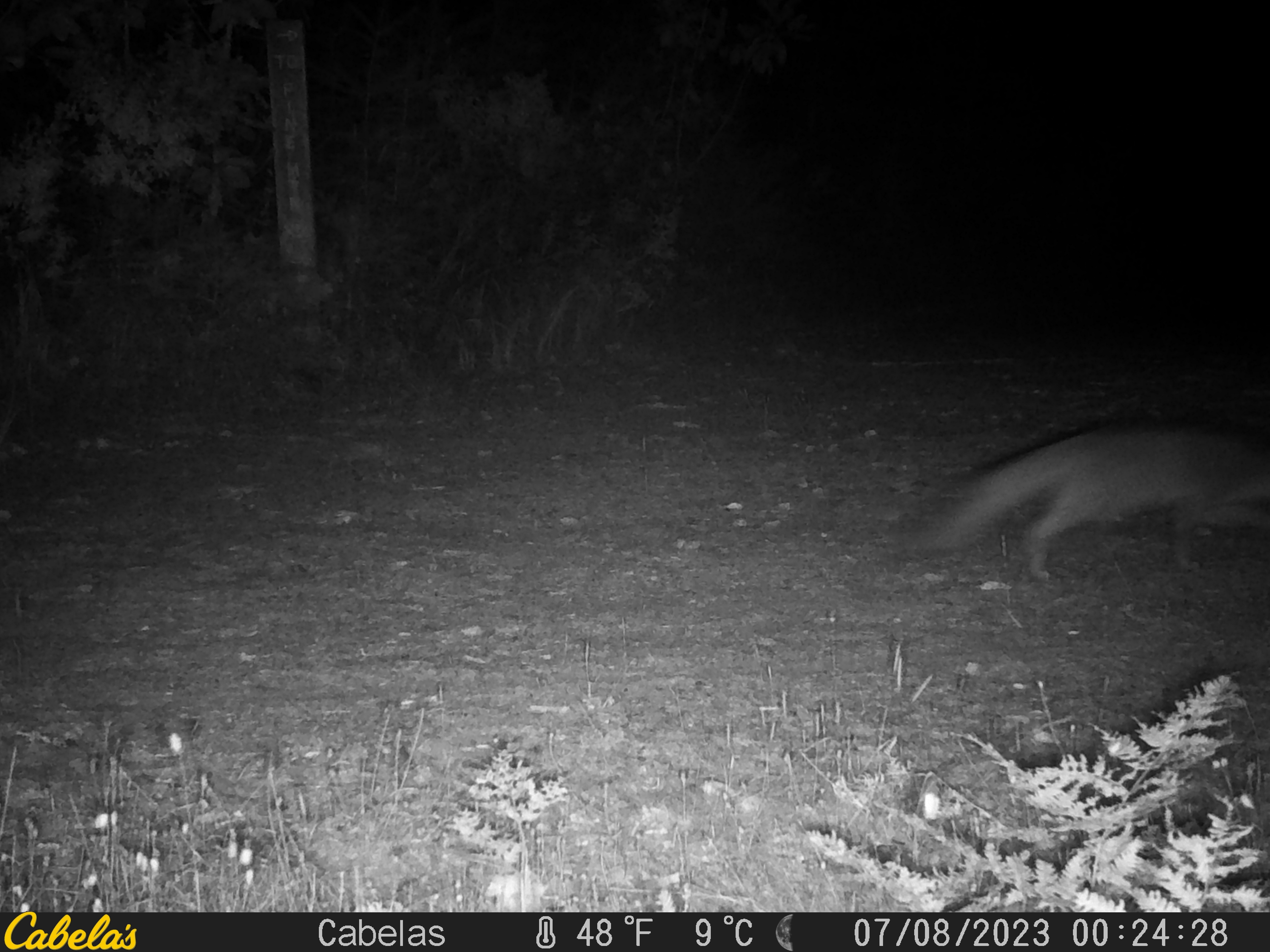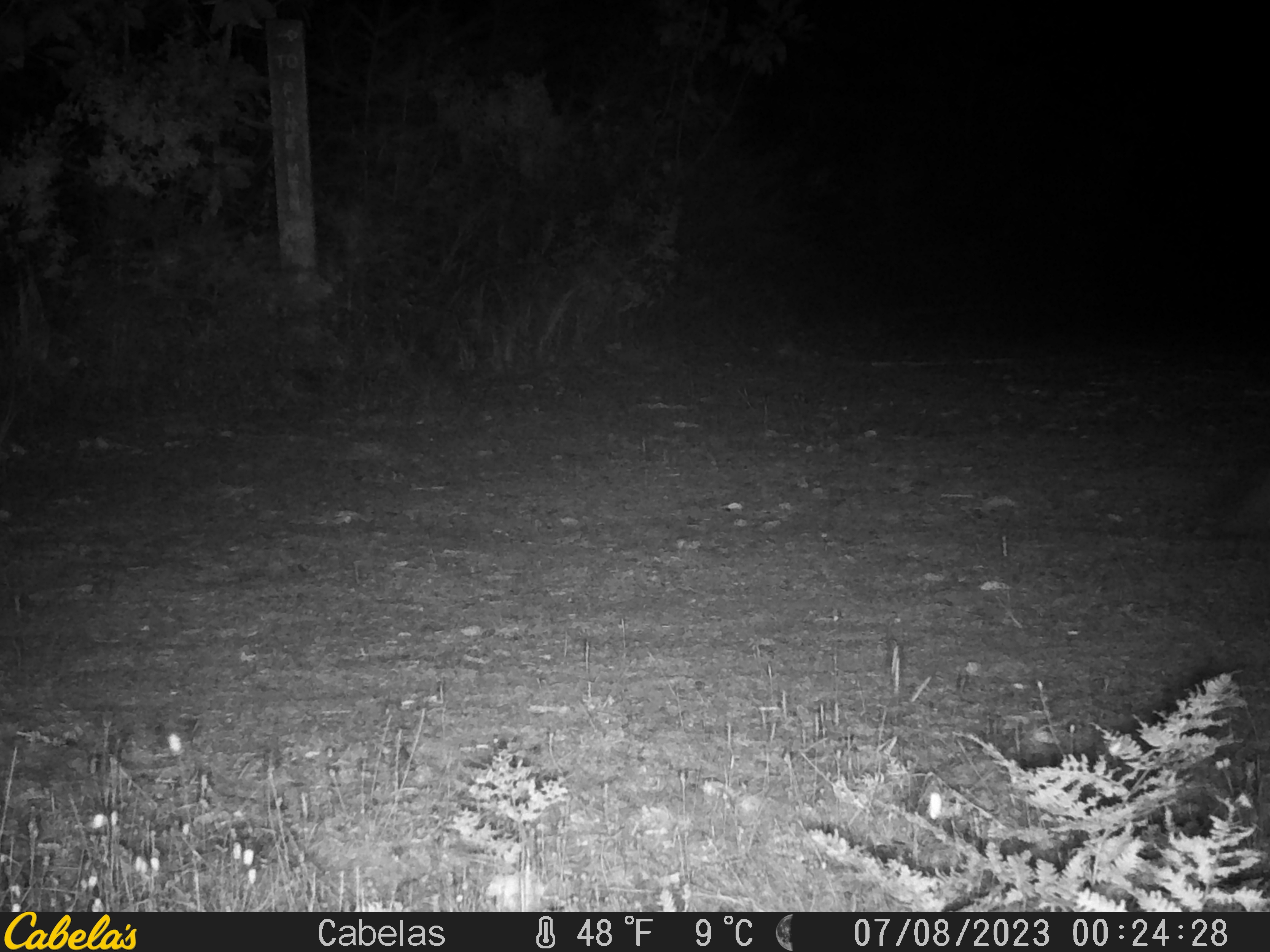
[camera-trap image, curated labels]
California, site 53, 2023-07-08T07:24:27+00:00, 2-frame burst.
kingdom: Animalia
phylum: Chordata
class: Mammalia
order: Carnivora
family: Canidae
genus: Urocyon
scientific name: Urocyon cinereoargenteus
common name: gray fox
Gray fox (Urocyon cinereoargenteus).